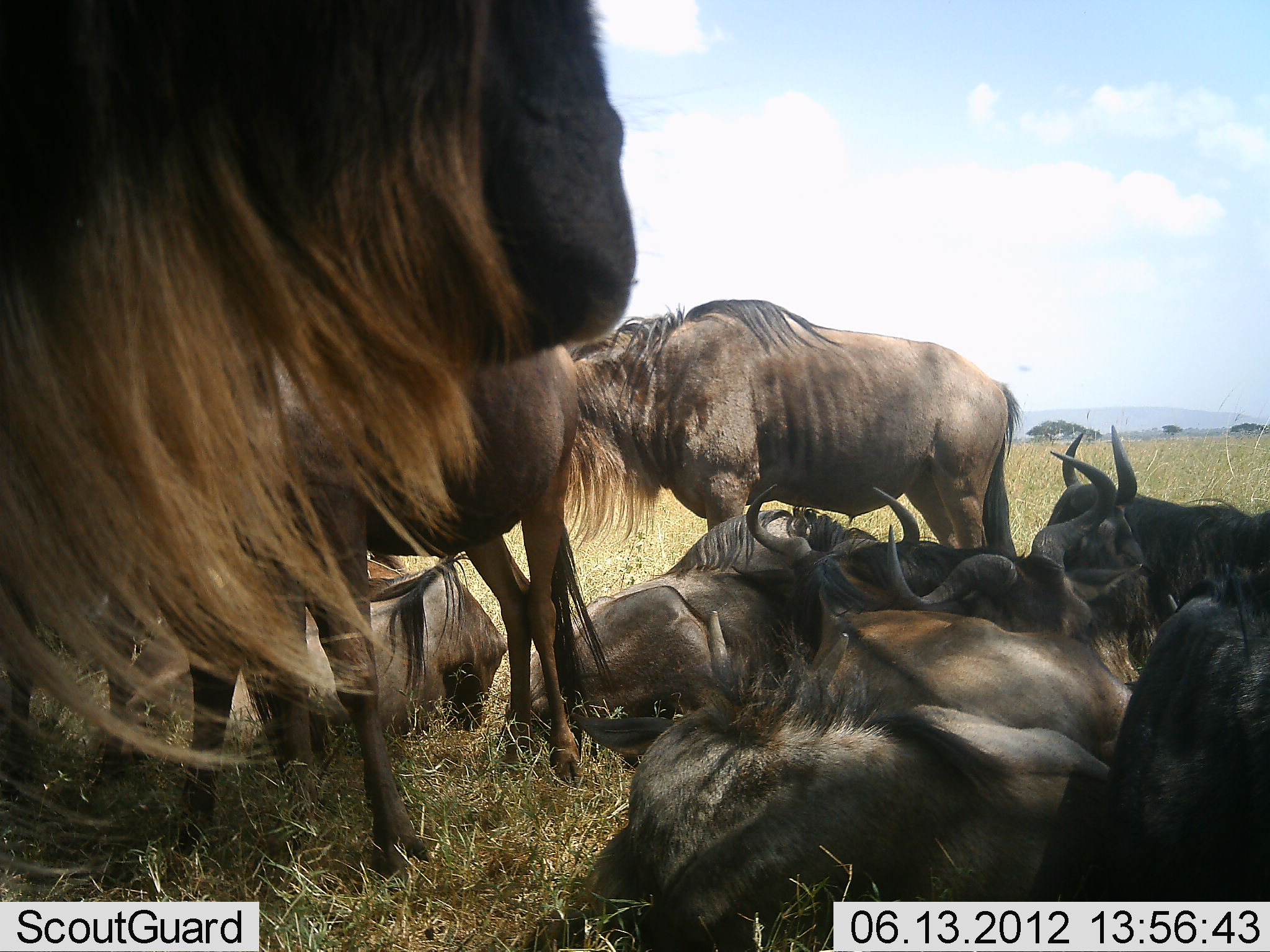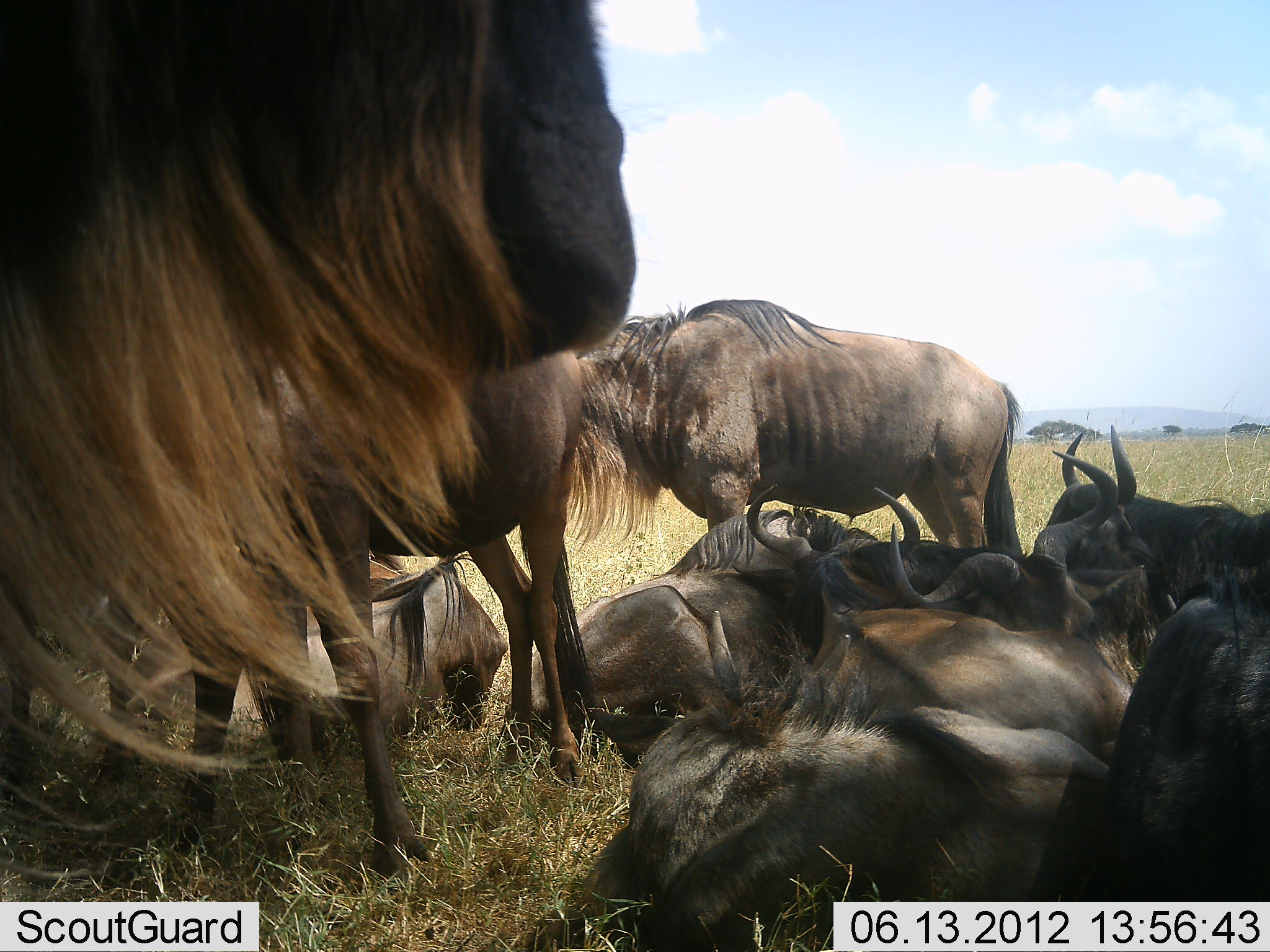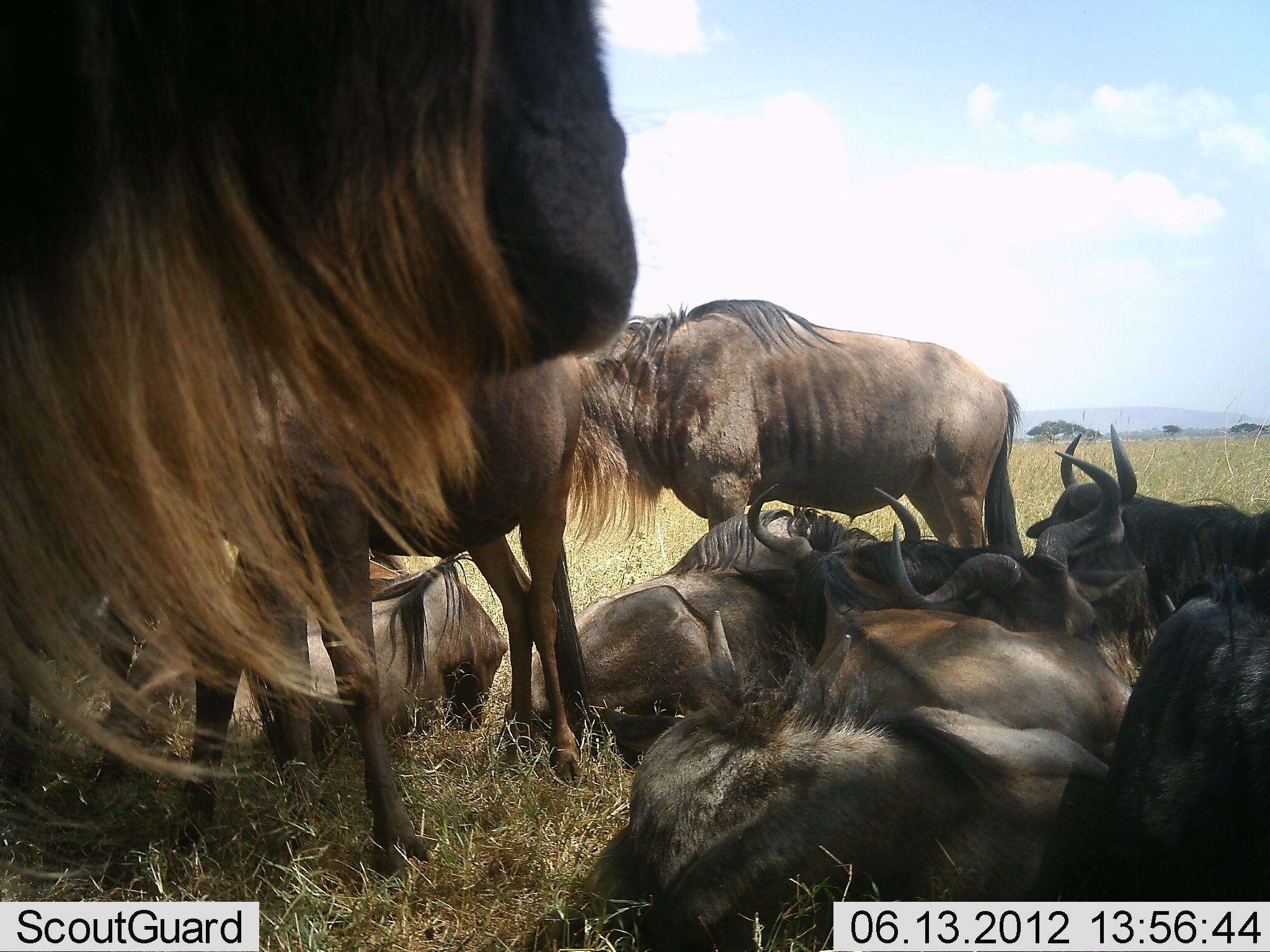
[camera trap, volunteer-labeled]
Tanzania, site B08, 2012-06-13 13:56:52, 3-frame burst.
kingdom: Animalia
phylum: Chordata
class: Mammalia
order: Artiodactyla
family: Bovidae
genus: Connochaetes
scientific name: Connochaetes taurinus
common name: blue wildebeest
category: wildebeest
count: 10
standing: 80%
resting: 100%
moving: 0%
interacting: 10%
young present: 10%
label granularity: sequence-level